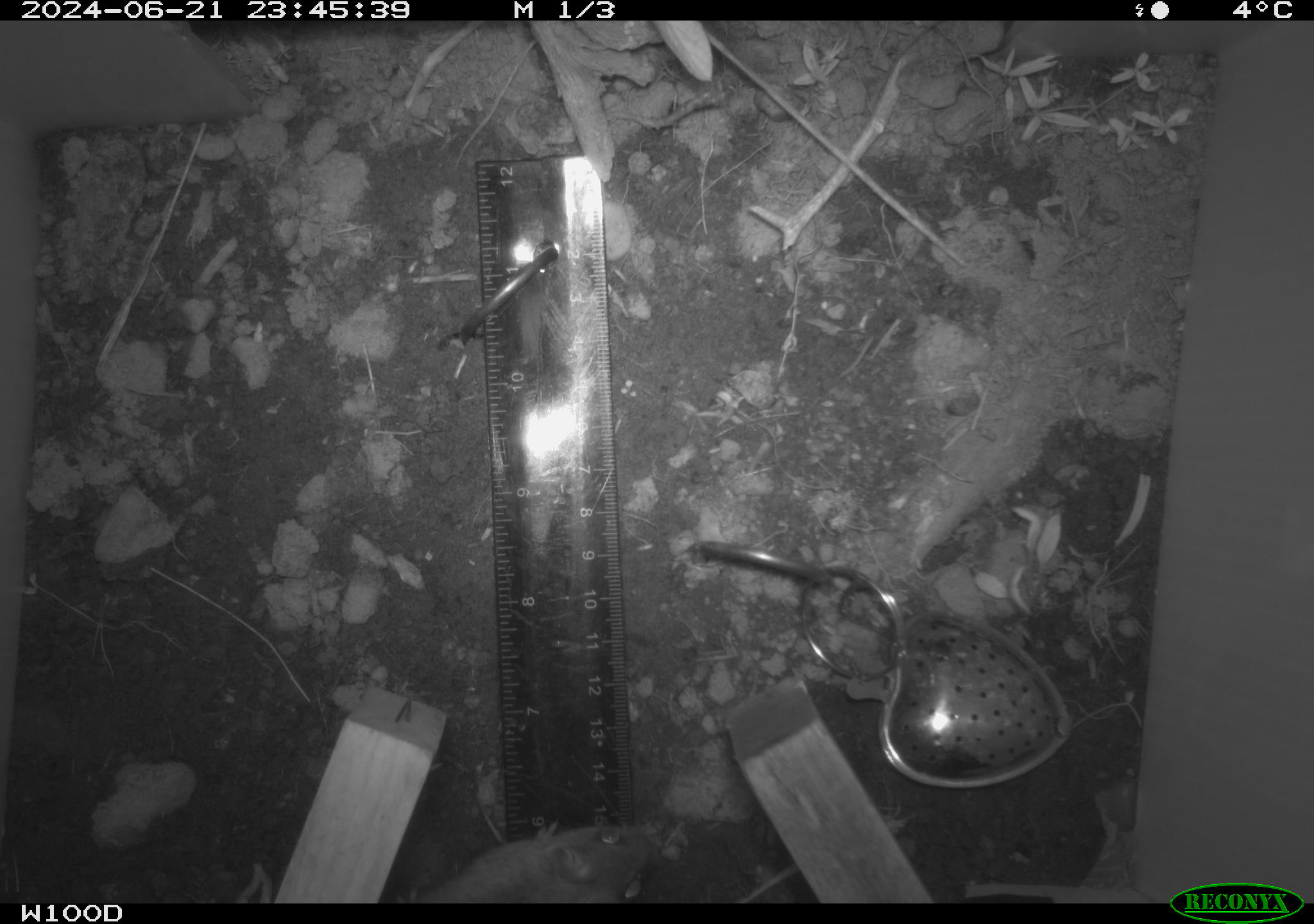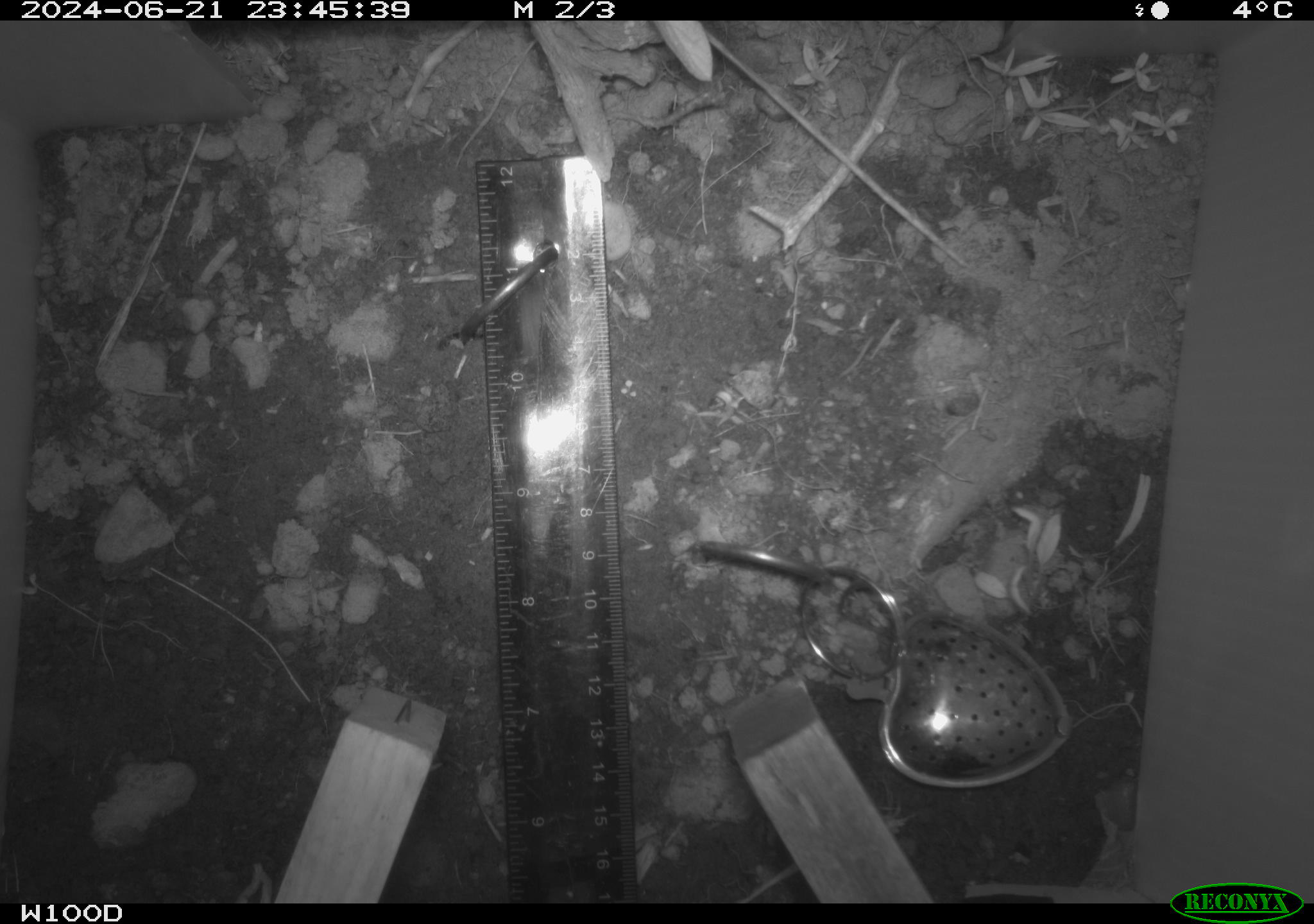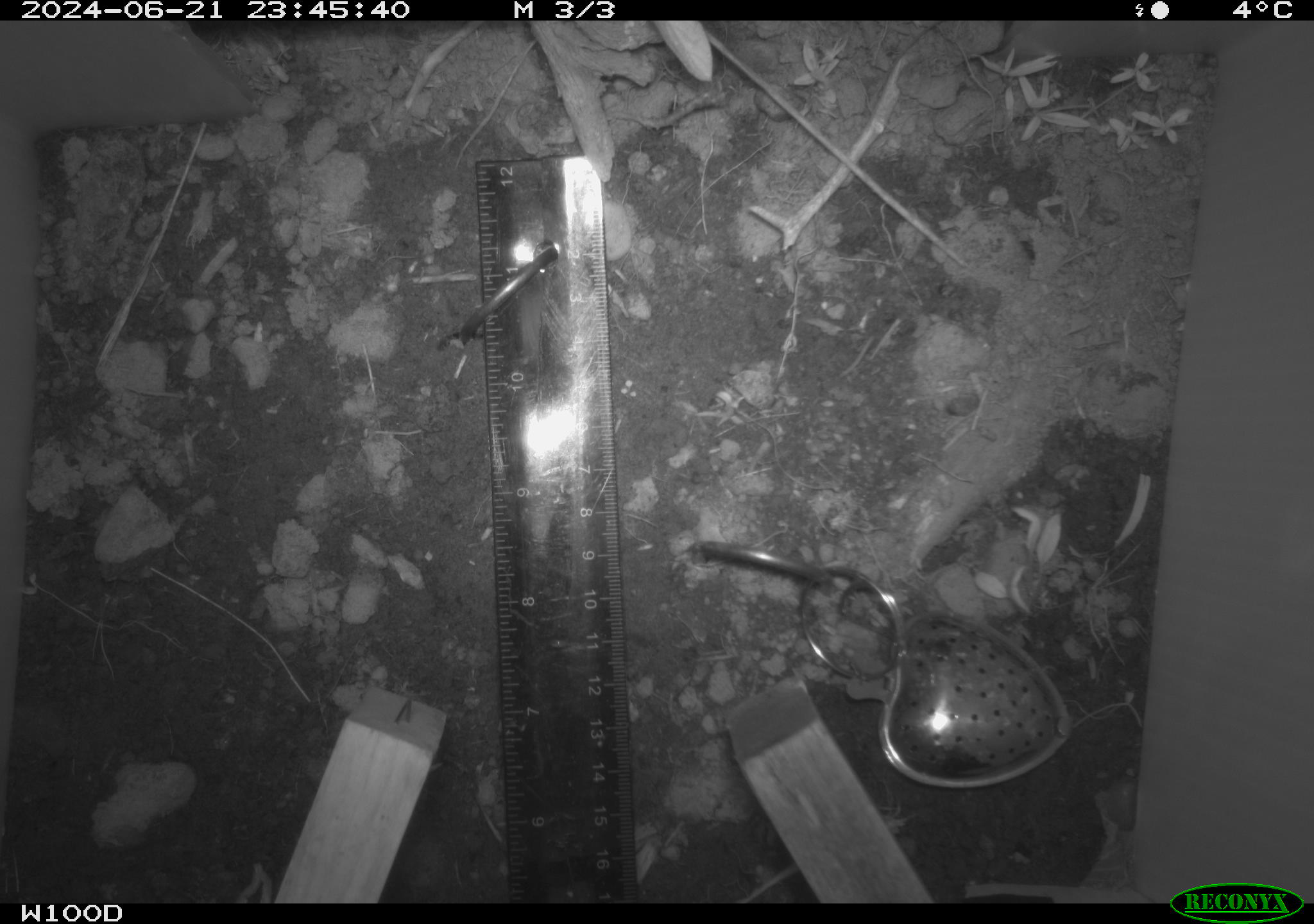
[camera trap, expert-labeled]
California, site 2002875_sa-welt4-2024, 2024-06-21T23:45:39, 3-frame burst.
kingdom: Animalia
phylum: Chordata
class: Mammalia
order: Rodentia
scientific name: Rodentia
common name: mouse species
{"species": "mouse species (Rodentia)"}